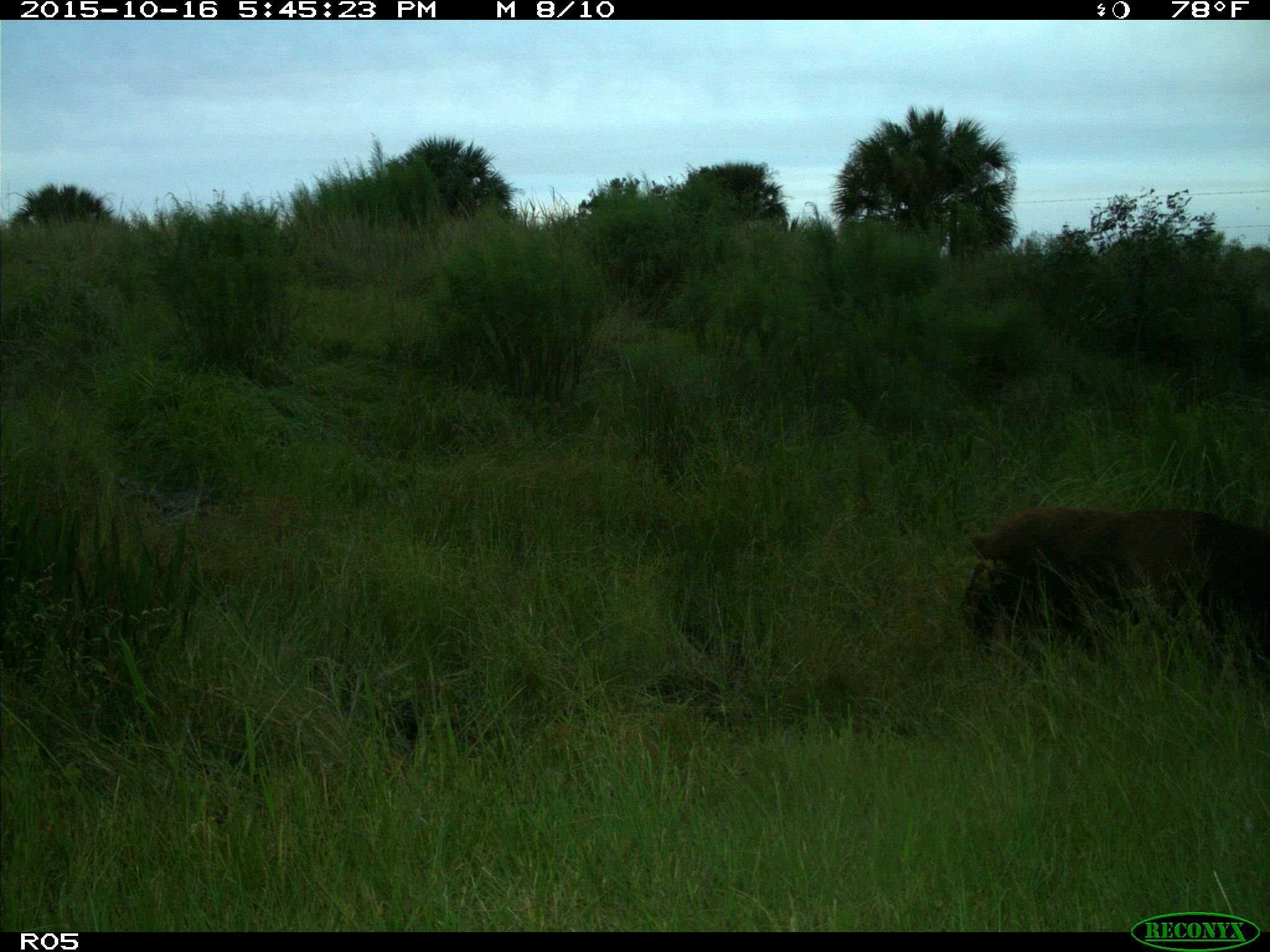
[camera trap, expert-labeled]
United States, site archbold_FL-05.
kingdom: Animalia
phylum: Chordata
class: Mammalia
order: Artiodactyla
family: Suidae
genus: Sus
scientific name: Sus scrofa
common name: wild boar